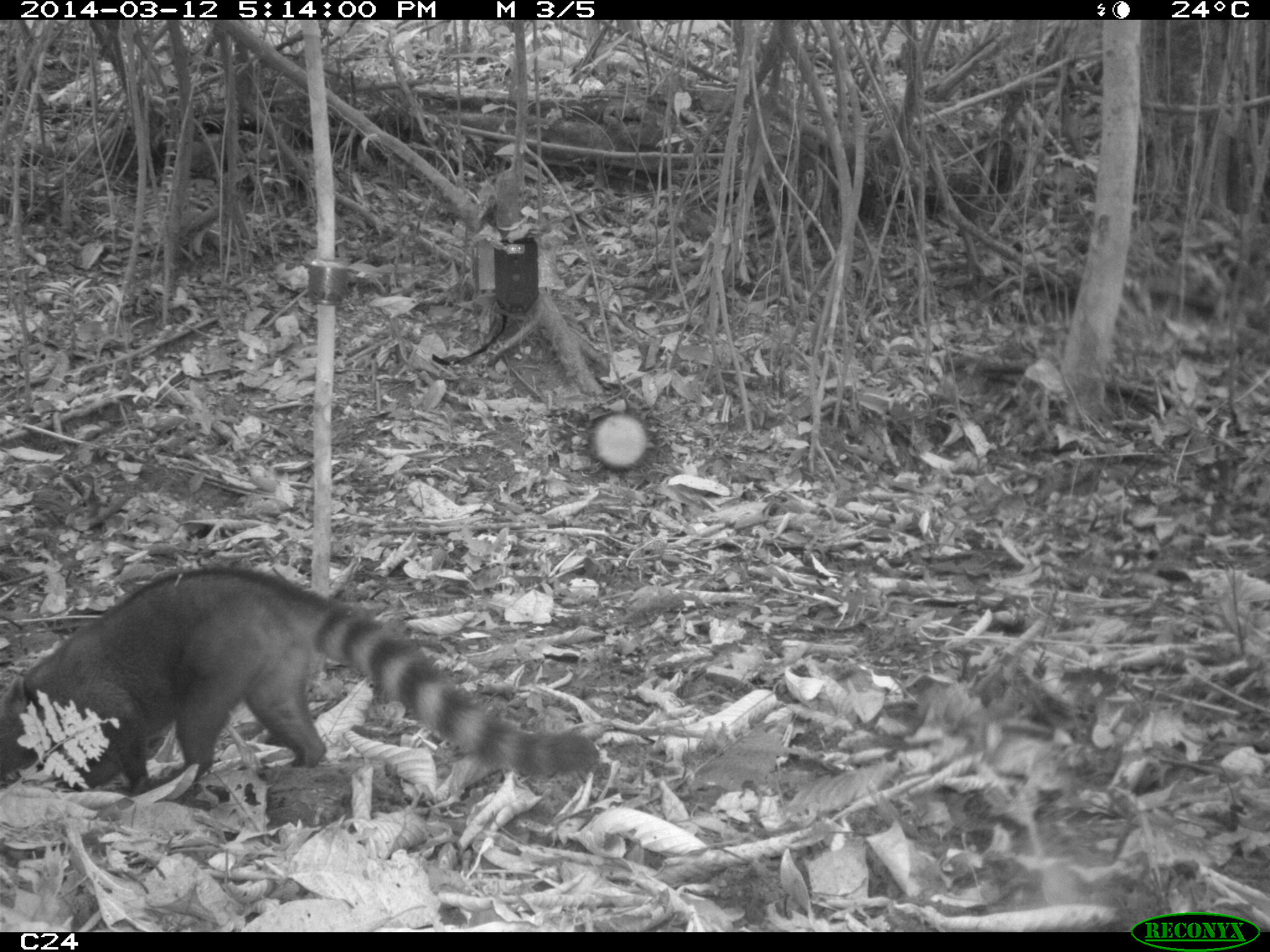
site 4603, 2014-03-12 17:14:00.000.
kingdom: Animalia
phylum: Chordata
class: Mammalia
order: Carnivora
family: Procyonidae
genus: Nasua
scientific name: Nasua nasua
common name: south american coati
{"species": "Nasua nasua (south american coati)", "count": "4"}